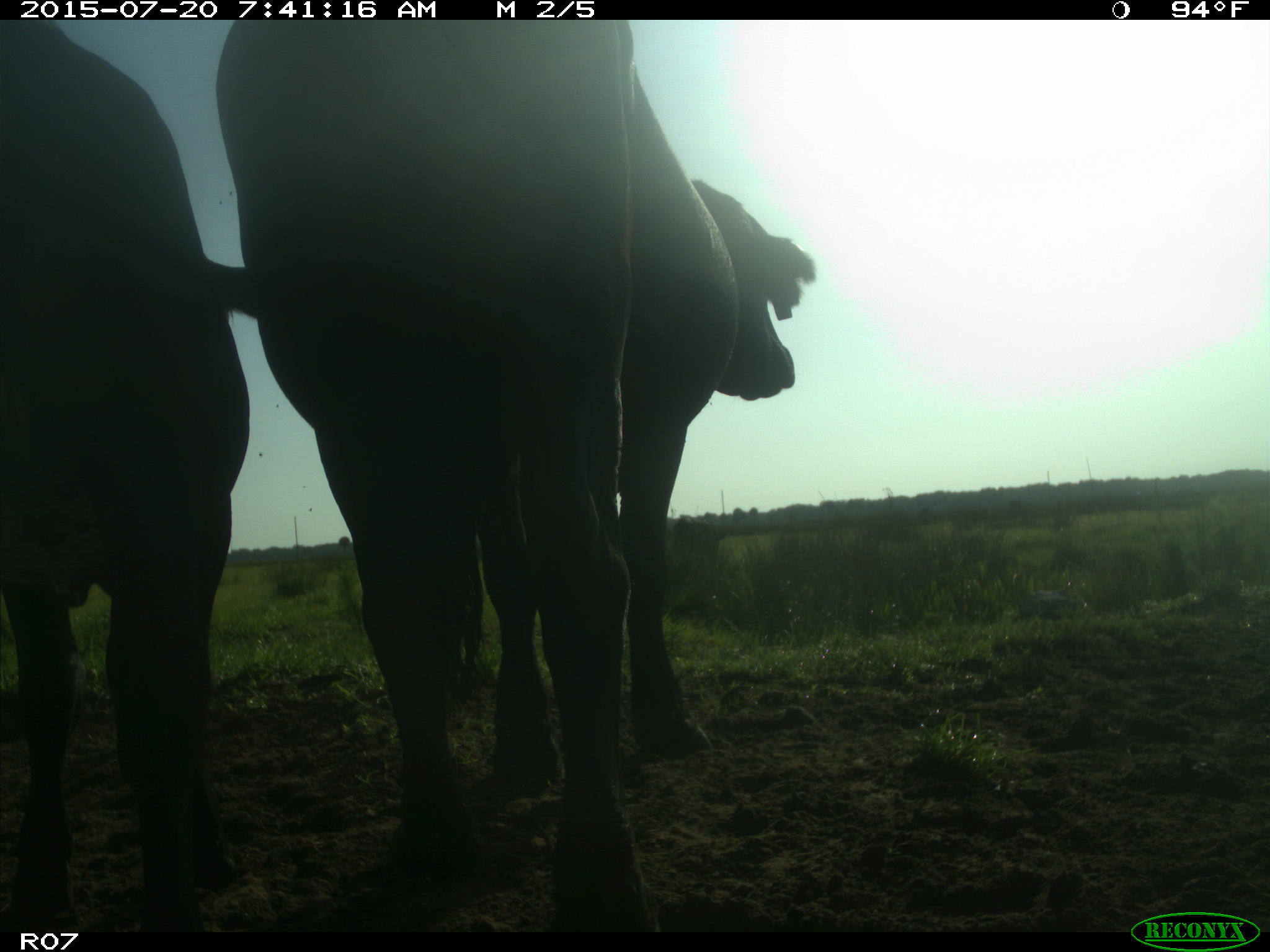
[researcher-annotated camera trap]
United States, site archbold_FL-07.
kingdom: Animalia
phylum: Chordata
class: Mammalia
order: Artiodactyla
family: Bovidae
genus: Bos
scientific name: Bos taurus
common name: domestic cow